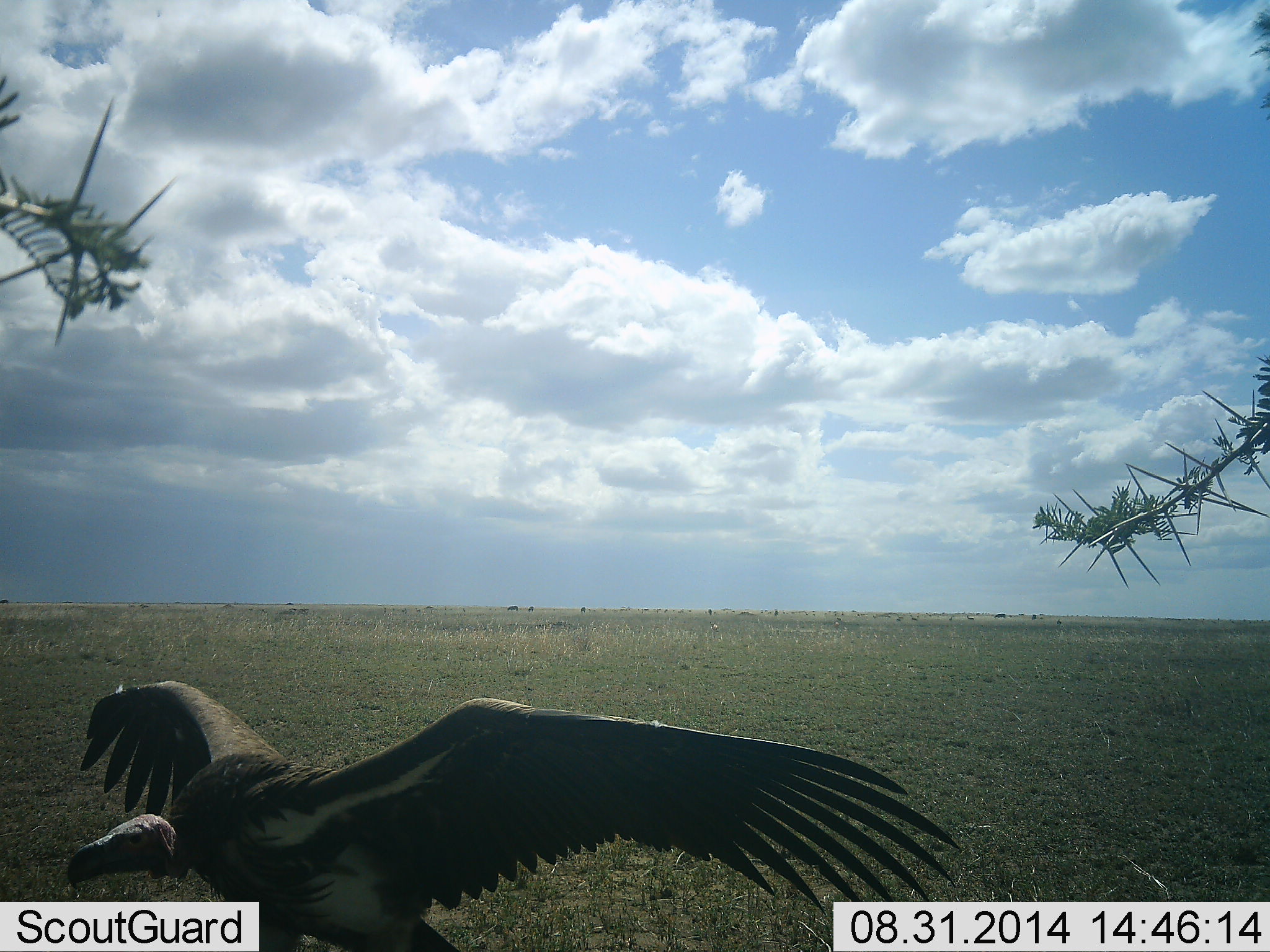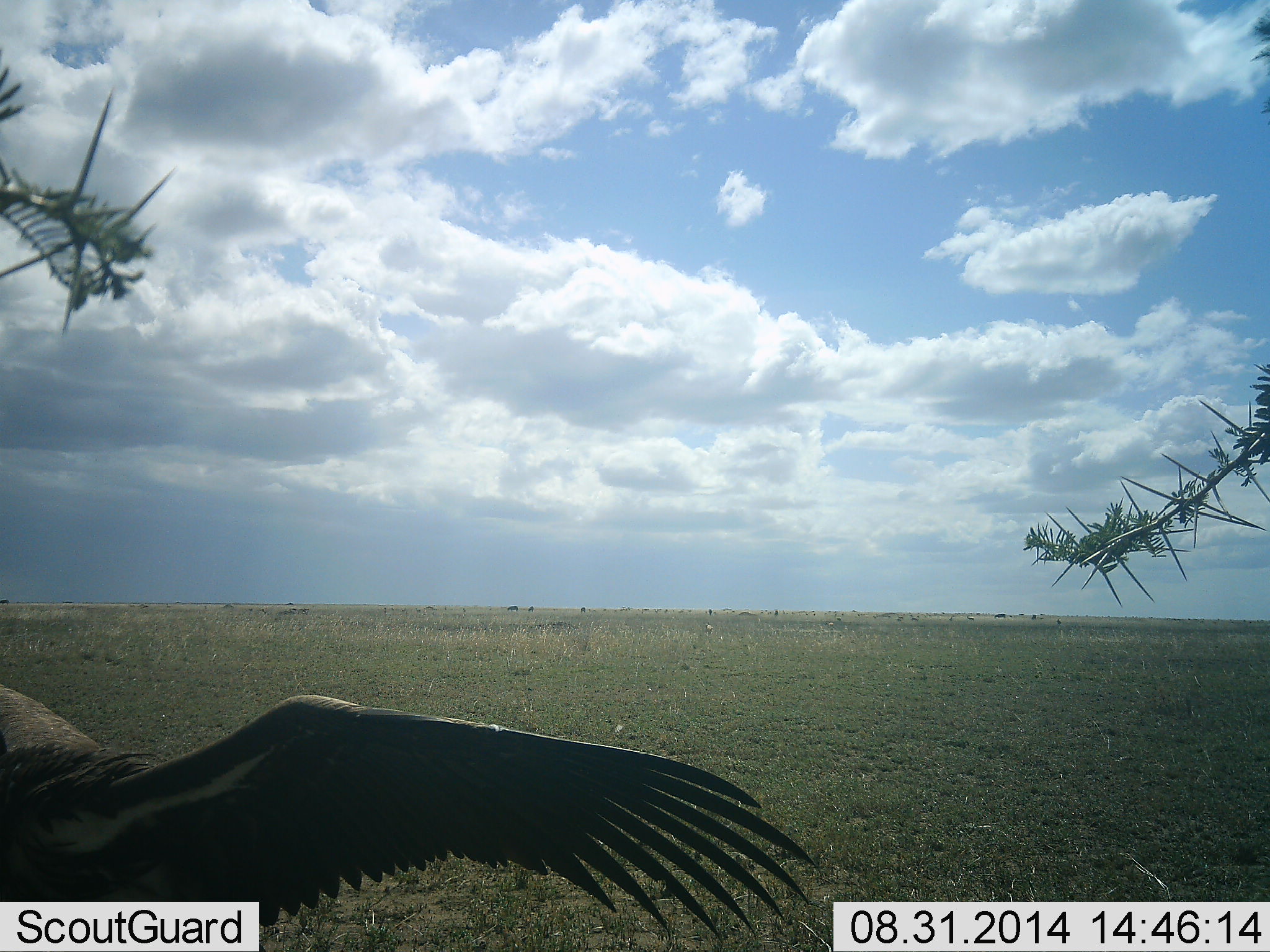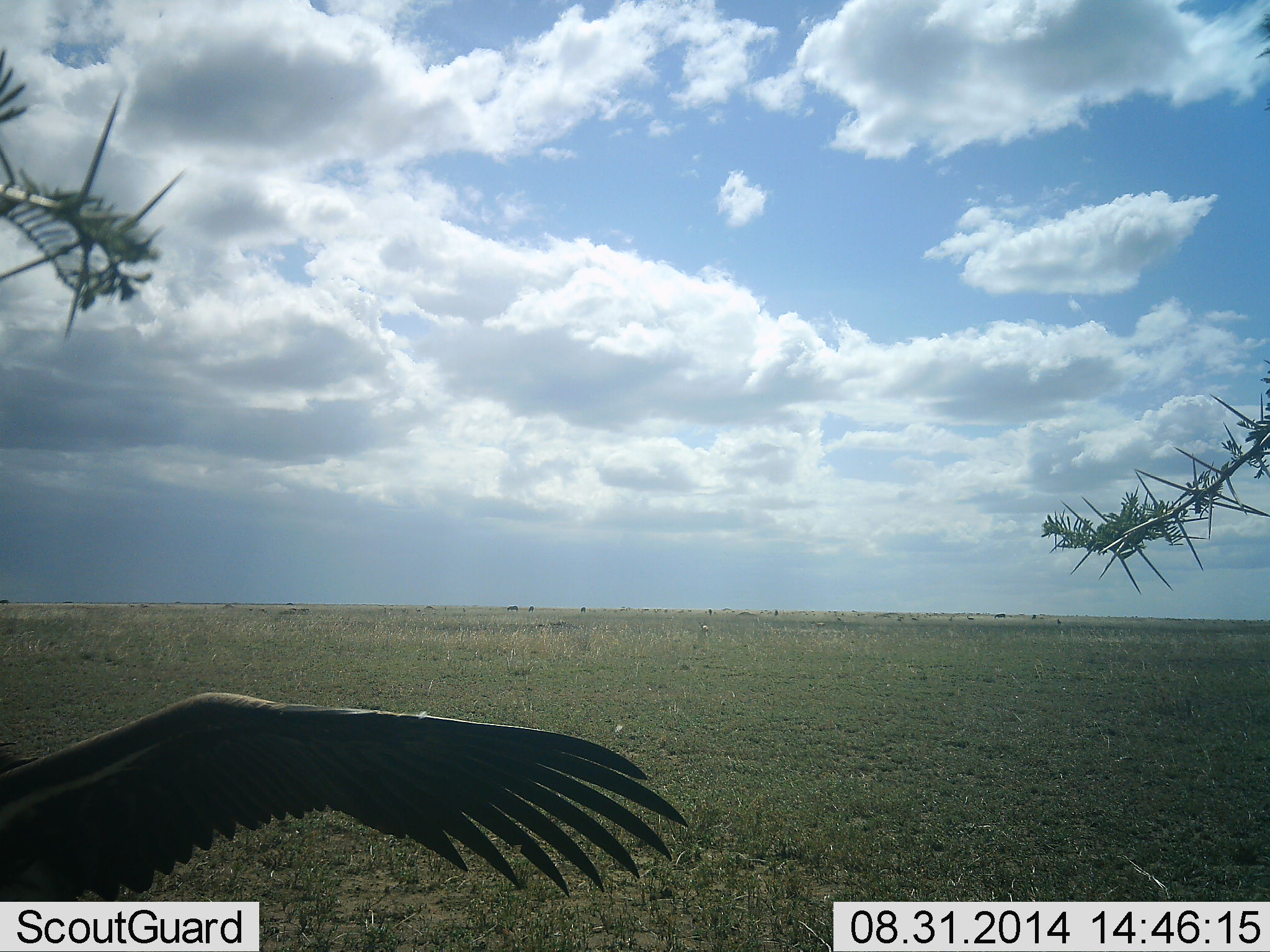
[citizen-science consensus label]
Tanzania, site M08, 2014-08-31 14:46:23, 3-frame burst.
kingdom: Animalia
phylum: Chordata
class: Aves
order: Accipitriformes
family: Accipitridae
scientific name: Accipitridae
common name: vulture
Vulture (Accipitridae), count 1. Behavior (volunteer vote fractions): standing 30%, resting 0%, moving 70%, interacting 0%. Young present (vote fraction): 0%. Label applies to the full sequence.